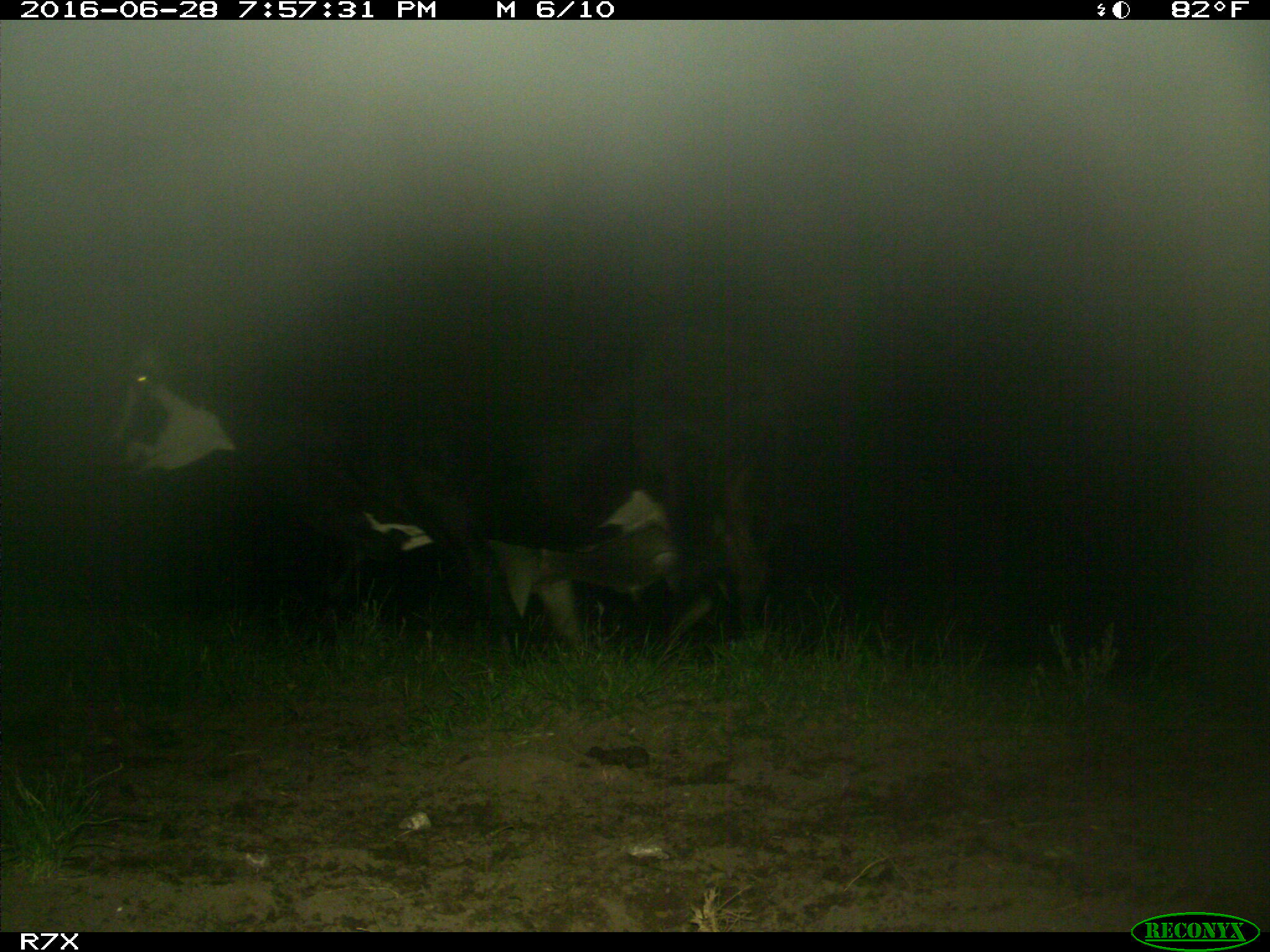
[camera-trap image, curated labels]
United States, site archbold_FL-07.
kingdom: Animalia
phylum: Chordata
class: Mammalia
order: Artiodactyla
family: Bovidae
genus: Bos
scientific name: Bos taurus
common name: domestic cow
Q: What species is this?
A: Bos taurus (domestic cow).